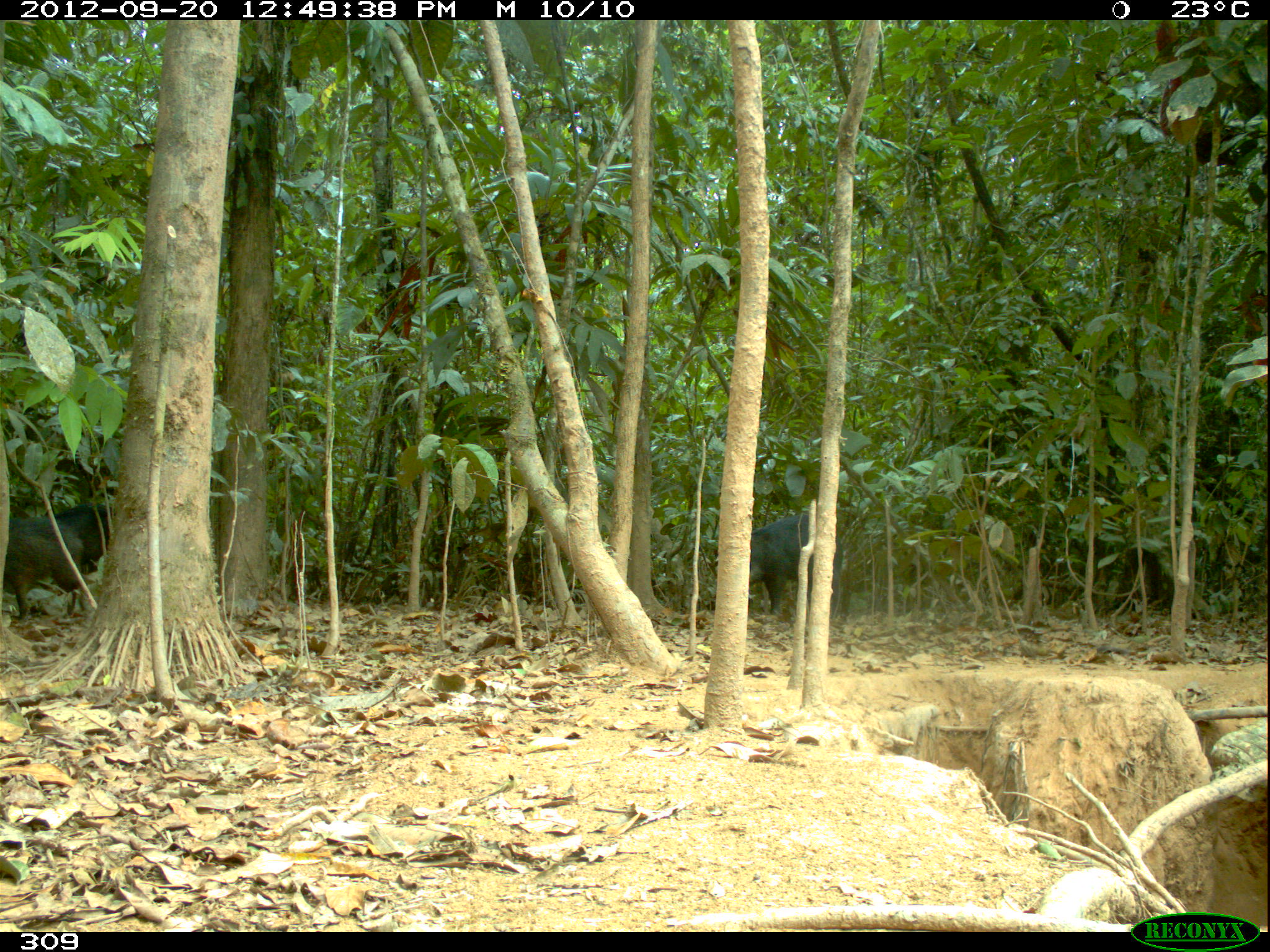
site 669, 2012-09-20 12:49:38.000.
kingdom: Animalia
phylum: Chordata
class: Mammalia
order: Artiodactyla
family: Tayassuidae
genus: Tayassu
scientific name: Tayassu pecari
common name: white-lipped peccary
Tayassu pecari (white-lipped peccary).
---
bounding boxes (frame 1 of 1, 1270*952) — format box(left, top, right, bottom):
tayassu pecari: box(748, 511, 843, 619); box(2, 511, 84, 626); box(53, 503, 111, 575)